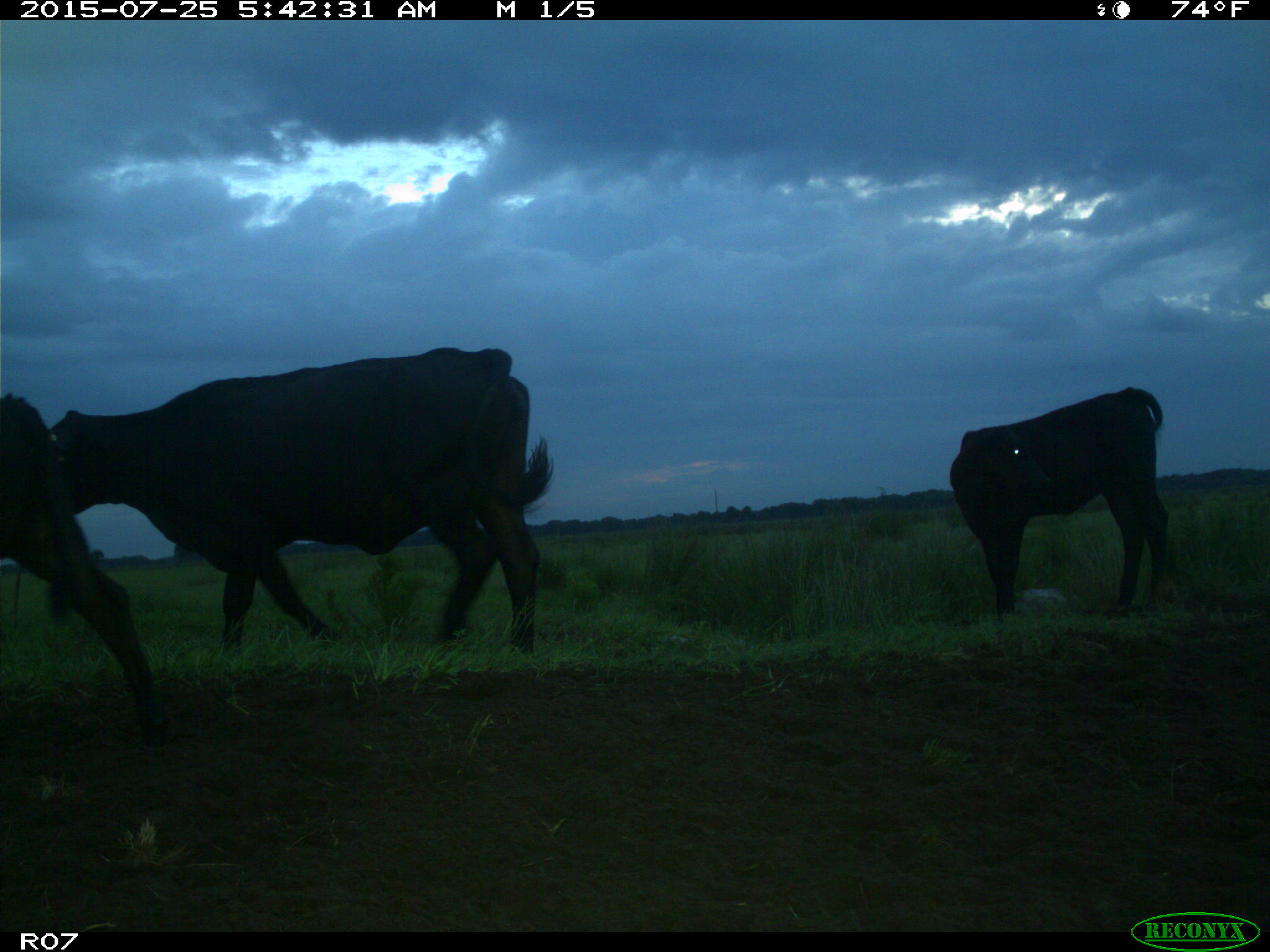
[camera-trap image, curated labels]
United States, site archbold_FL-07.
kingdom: Animalia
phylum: Chordata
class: Mammalia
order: Artiodactyla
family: Bovidae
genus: Bos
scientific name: Bos taurus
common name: domestic cow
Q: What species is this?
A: Bos taurus (domestic cow).